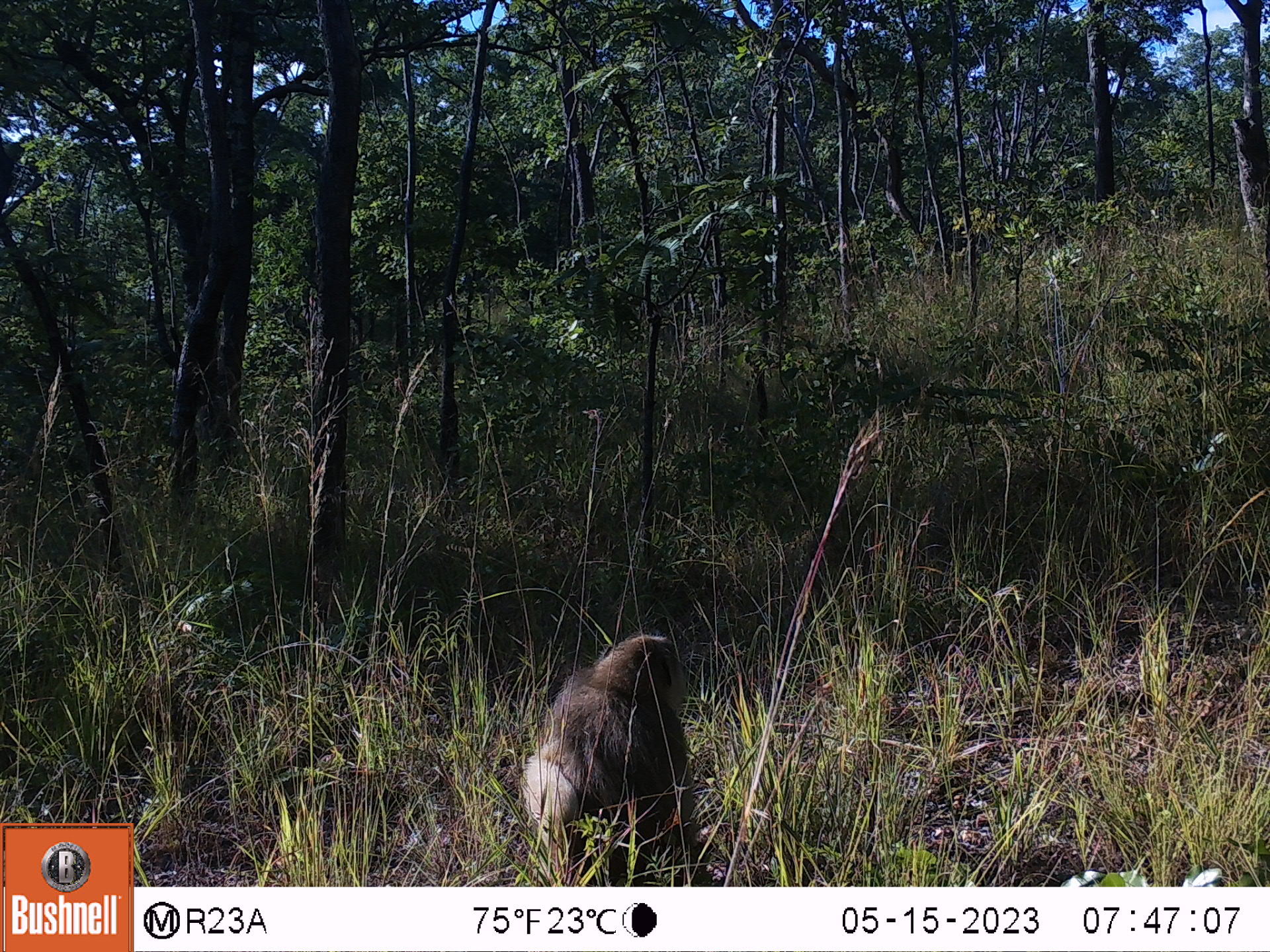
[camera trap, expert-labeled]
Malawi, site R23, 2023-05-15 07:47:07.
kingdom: Animalia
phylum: Chordata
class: Mammalia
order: Primates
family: Cercopithecidae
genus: Papio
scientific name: Papio cynocephalus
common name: yellow baboon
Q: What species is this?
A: Yellow baboon (Papio cynocephalus).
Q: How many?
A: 1.